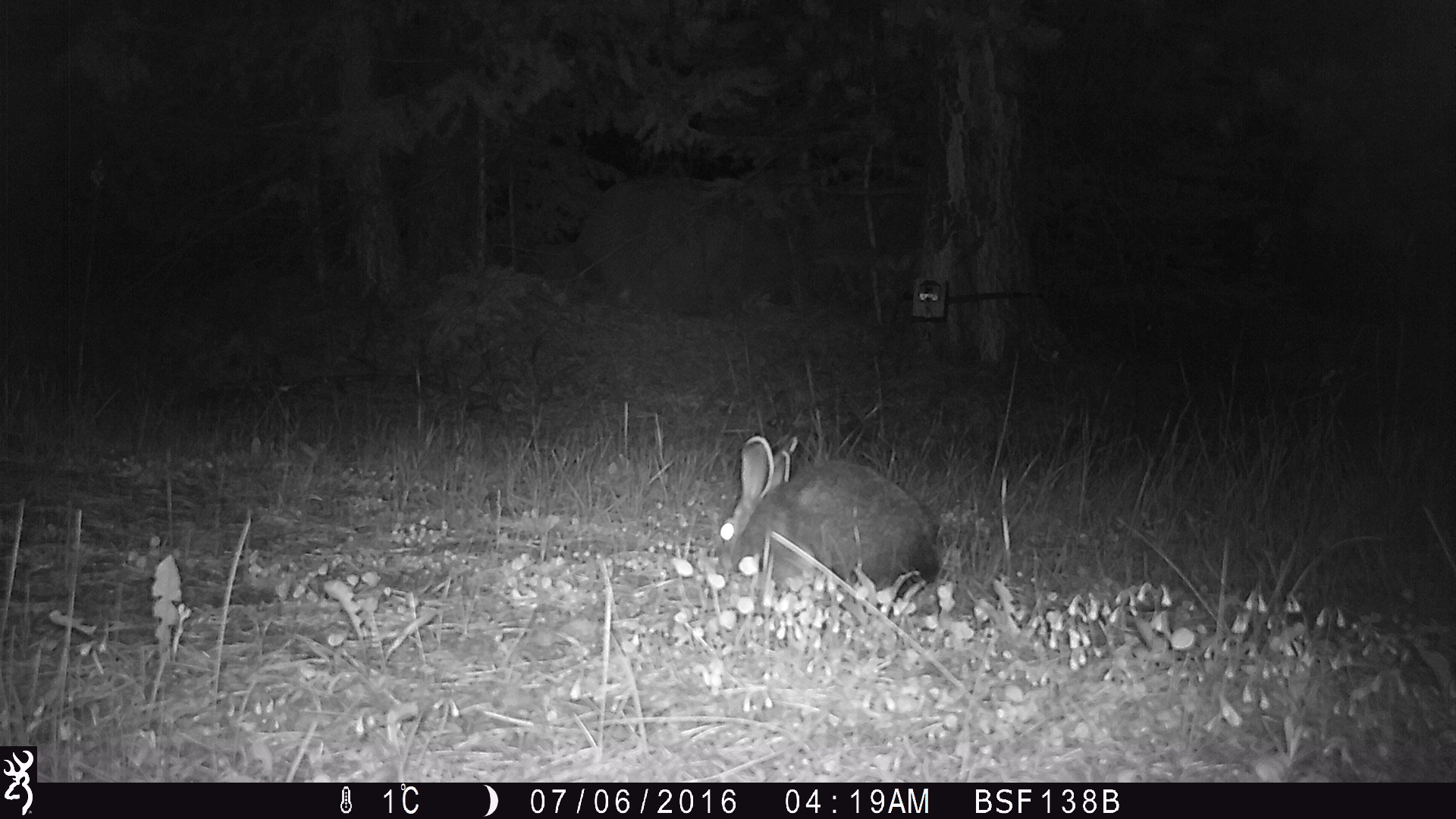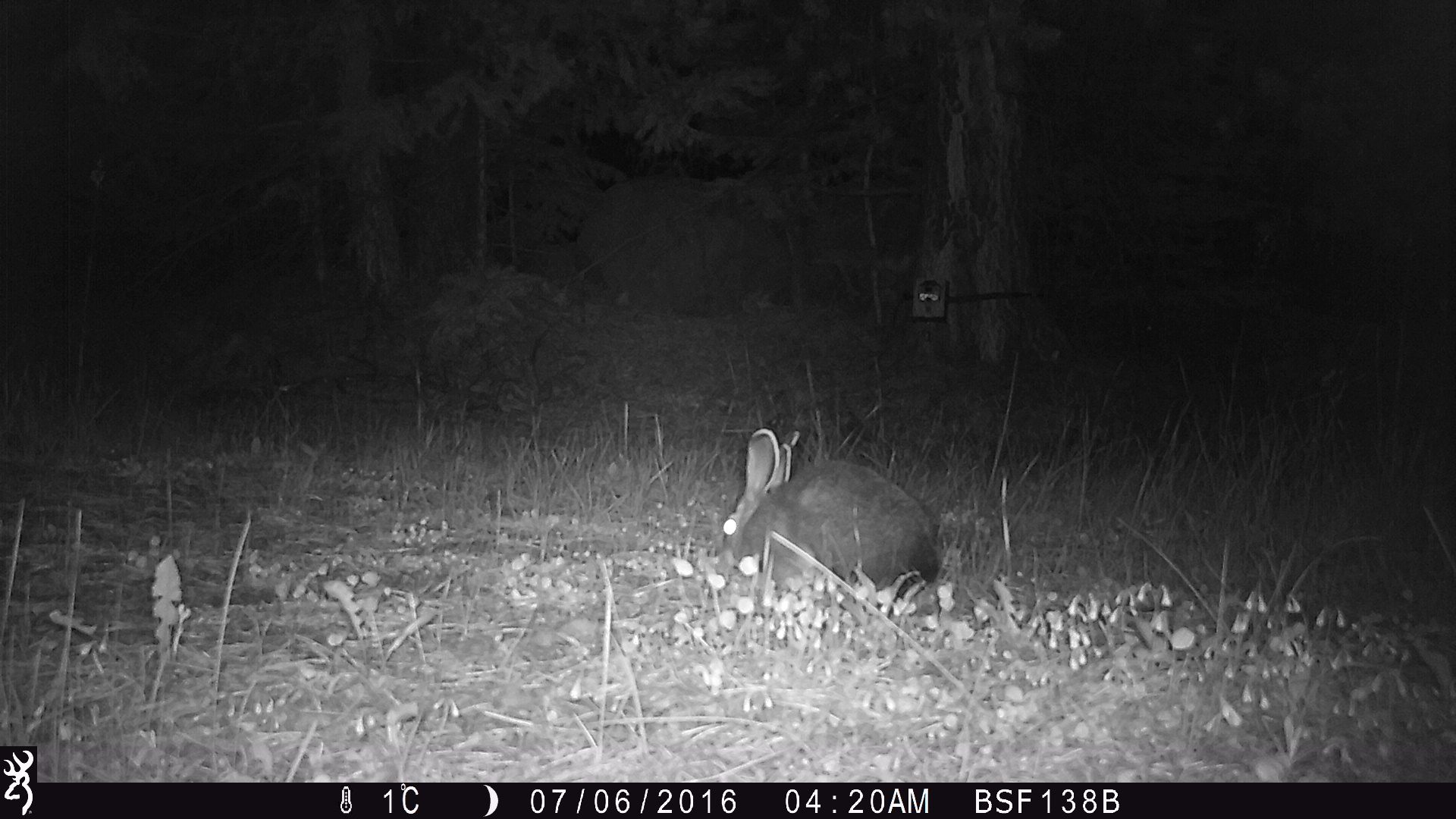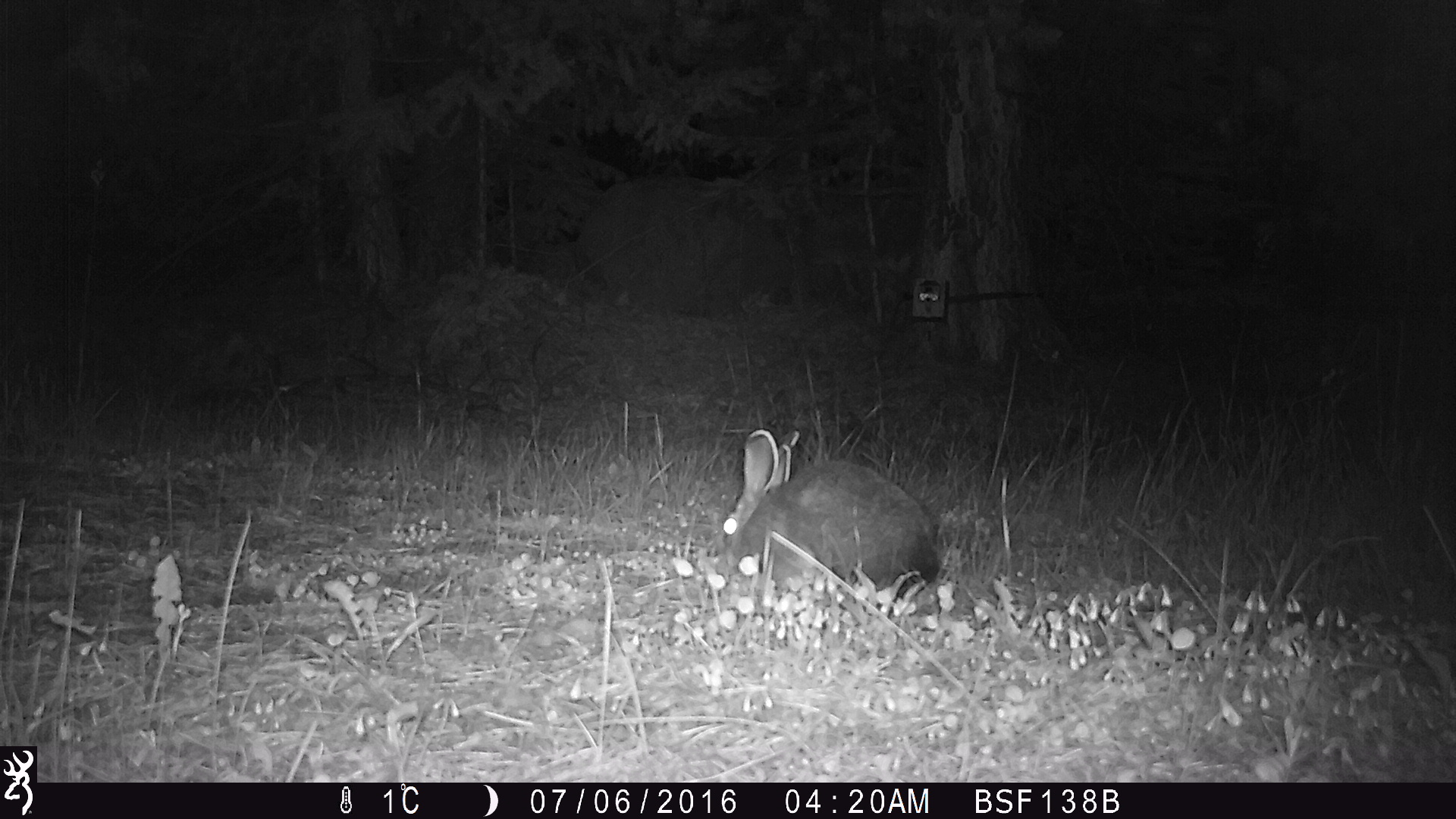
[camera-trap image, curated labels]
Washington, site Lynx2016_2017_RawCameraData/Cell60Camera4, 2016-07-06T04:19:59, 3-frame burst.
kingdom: Animalia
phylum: Chordata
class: Mammalia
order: Lagomorpha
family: Leporidae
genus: Lepus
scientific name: Lepus americanus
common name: snowshoe hare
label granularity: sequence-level